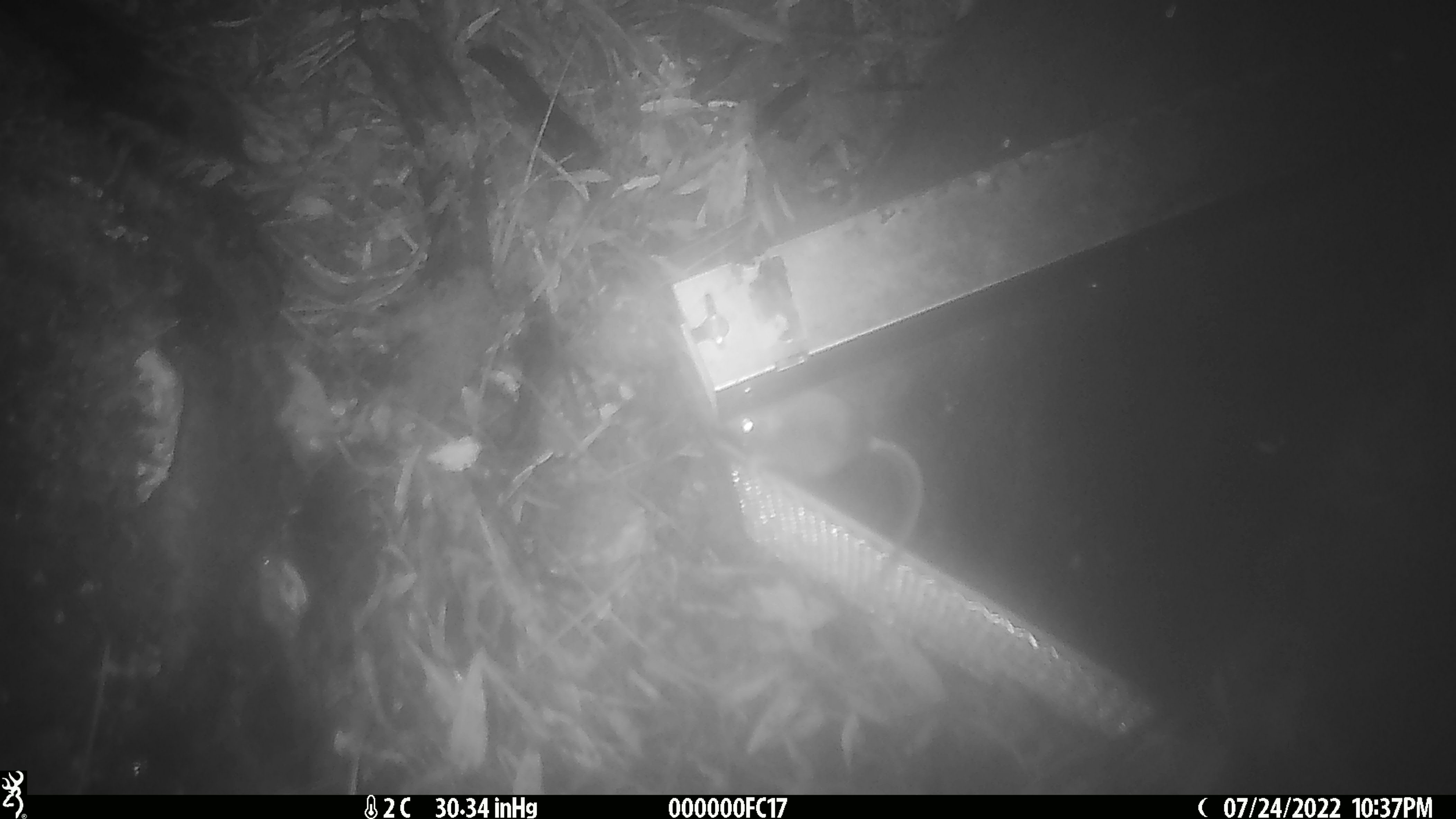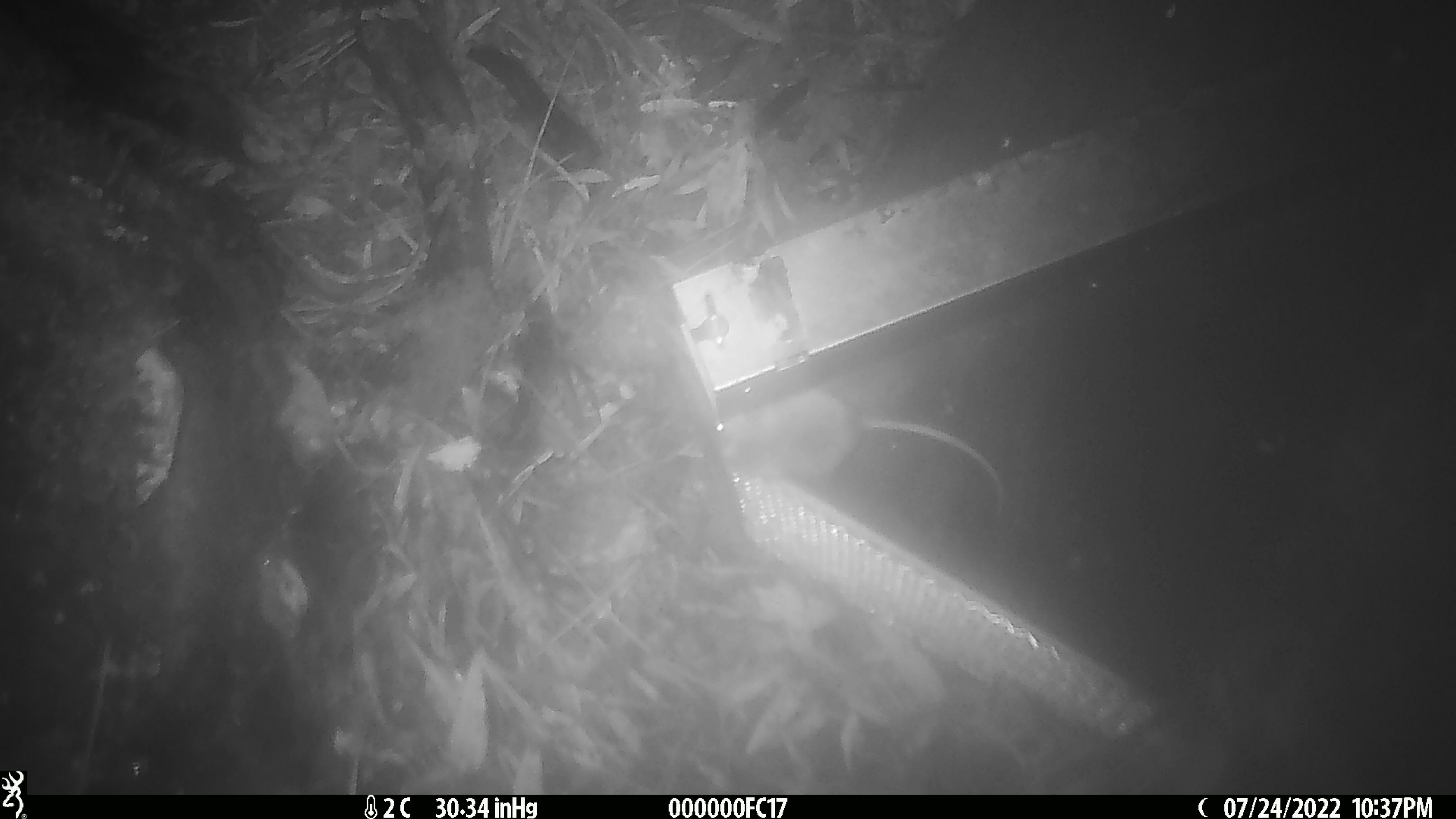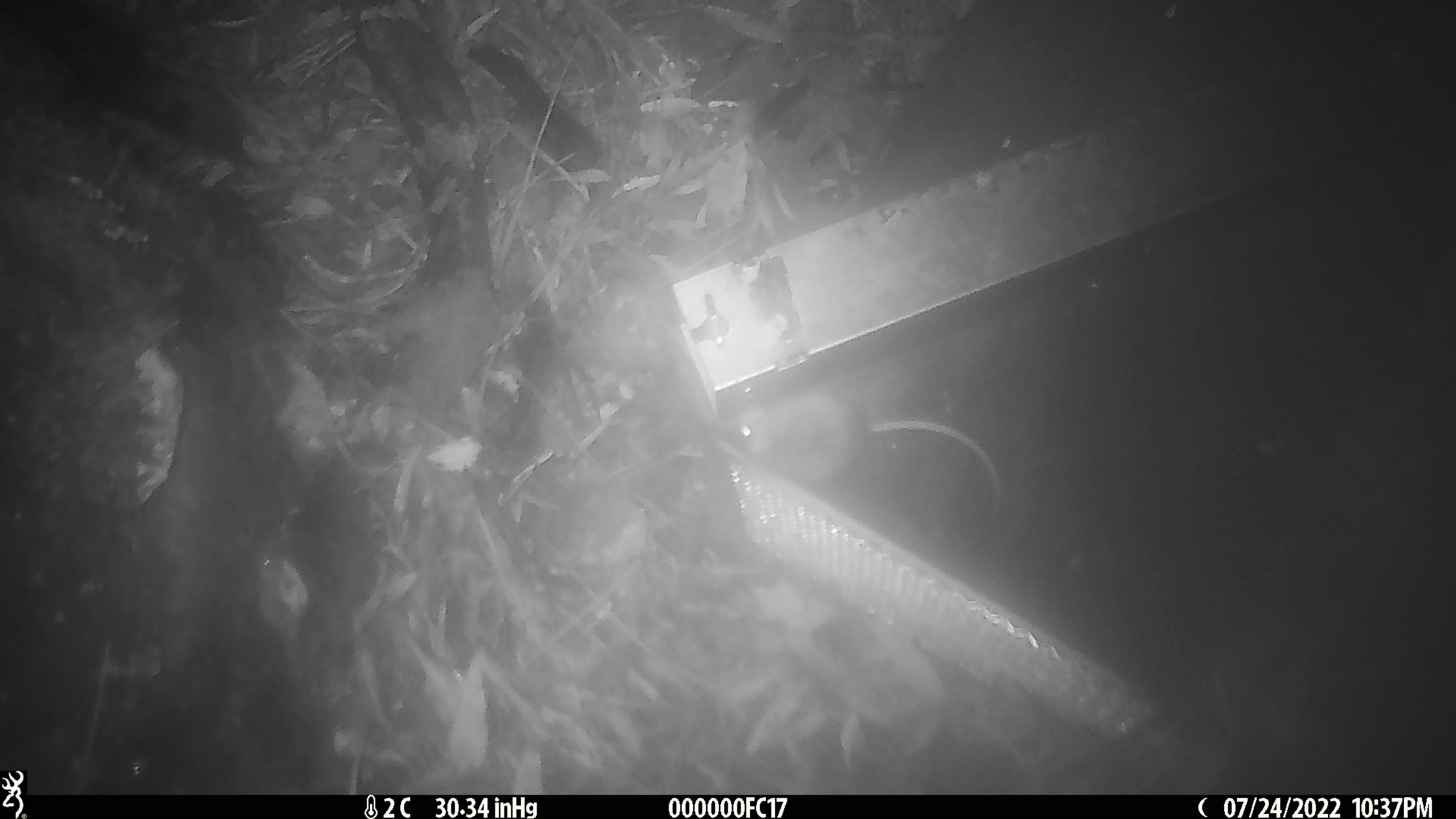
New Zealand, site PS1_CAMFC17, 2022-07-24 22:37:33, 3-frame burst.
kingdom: Animalia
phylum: Chordata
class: Mammalia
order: Rodentia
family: Muridae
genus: Mus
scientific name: Mus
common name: mouse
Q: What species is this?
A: Mouse (Mus).